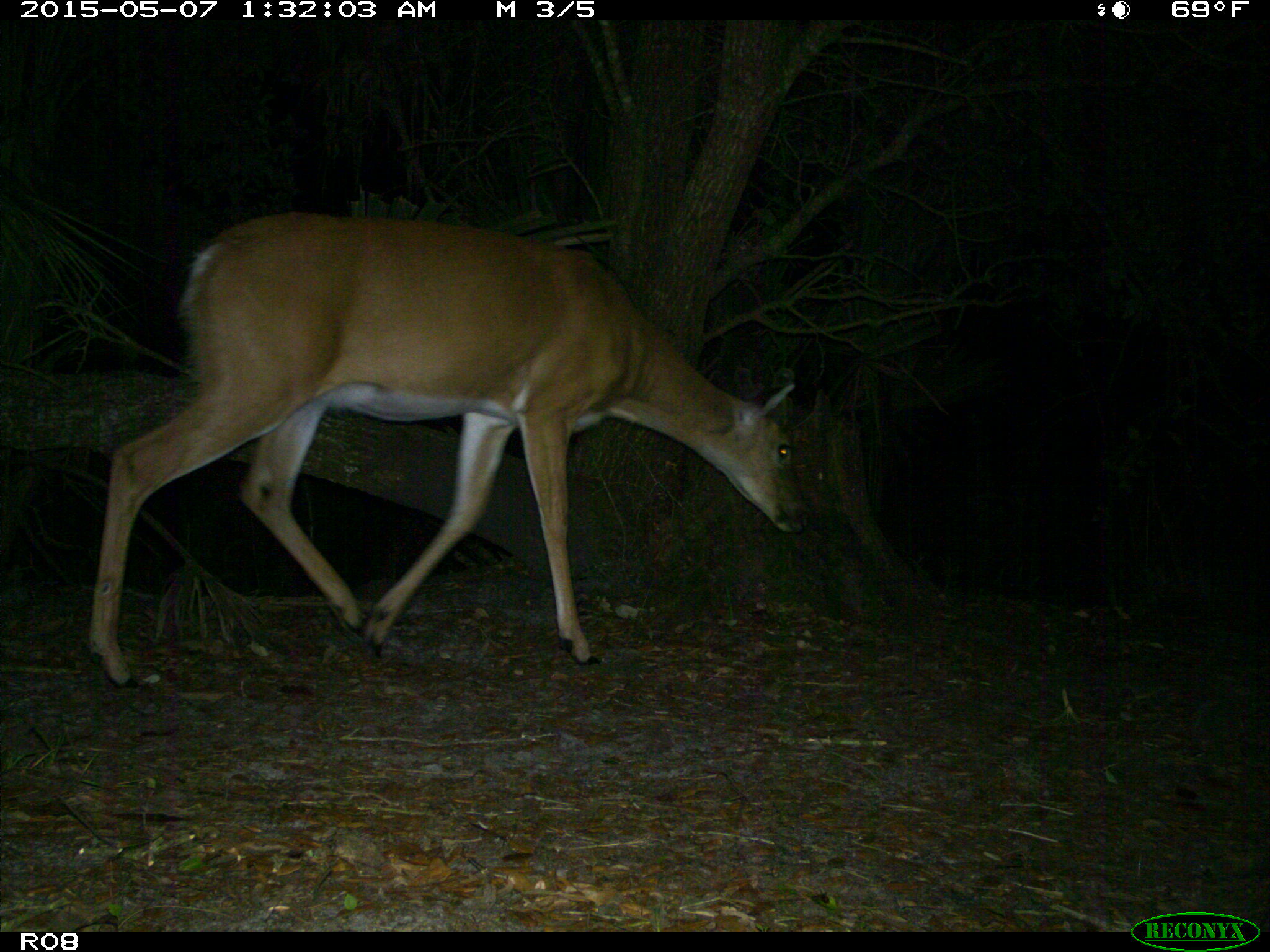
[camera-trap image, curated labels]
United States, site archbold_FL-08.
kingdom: Animalia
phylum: Chordata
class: Mammalia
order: Artiodactyla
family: Cervidae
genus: Odocoileus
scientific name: Odocoileus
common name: deer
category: unidentified deer